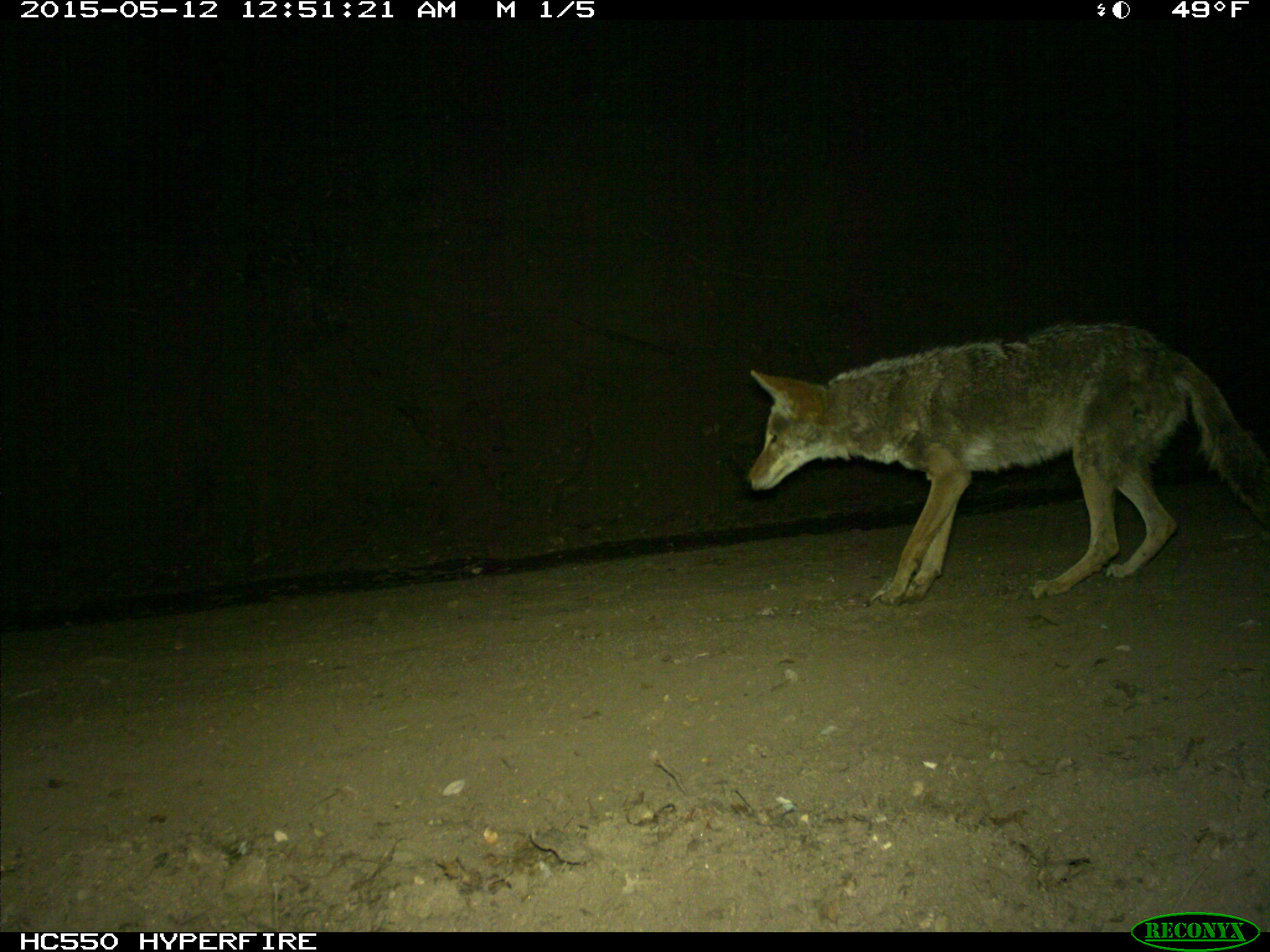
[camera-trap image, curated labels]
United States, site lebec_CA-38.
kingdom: Animalia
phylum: Chordata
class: Mammalia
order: Carnivora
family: Canidae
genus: Canis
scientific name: Canis latrans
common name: coyote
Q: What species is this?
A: Canis latrans (coyote).